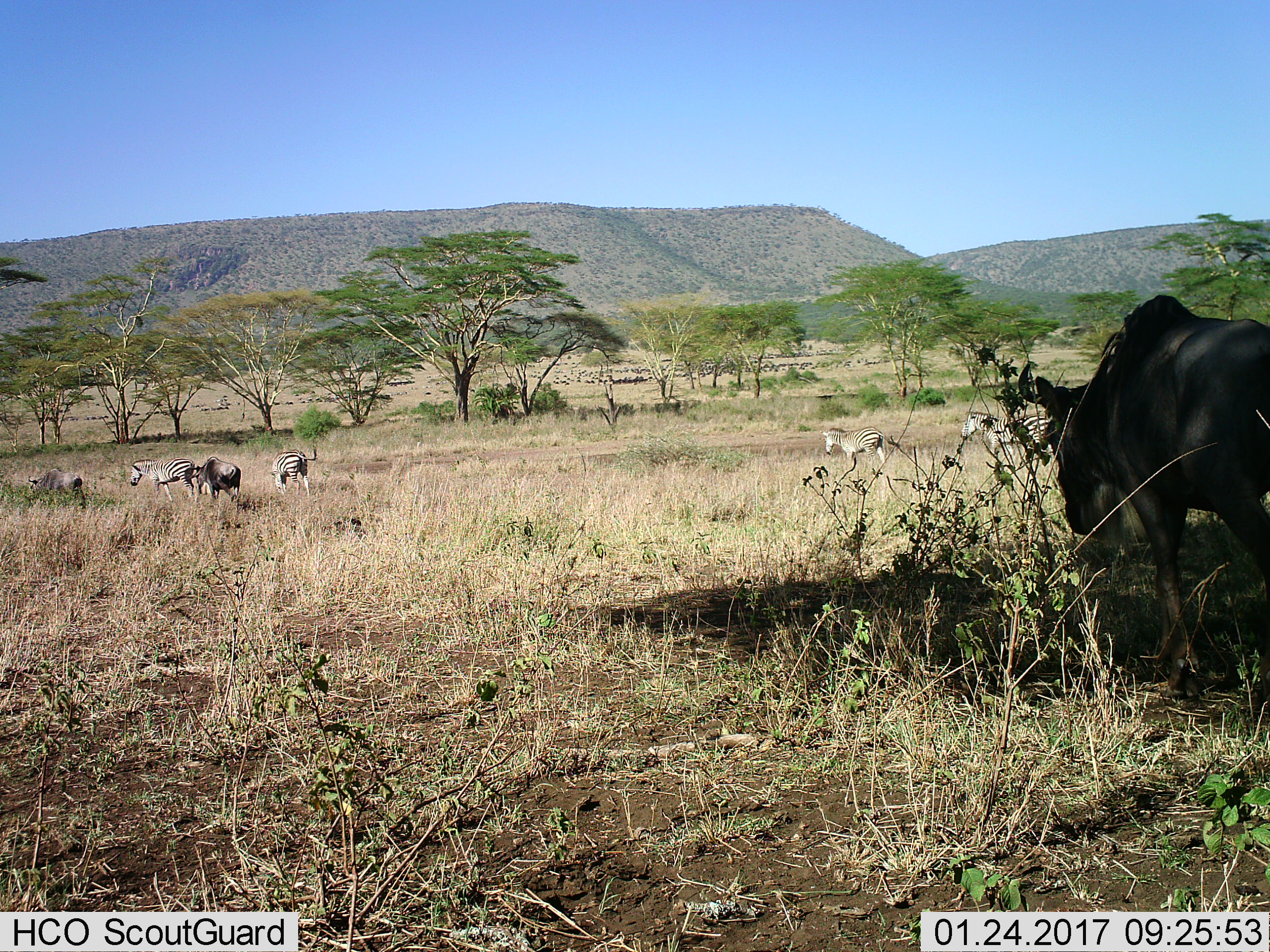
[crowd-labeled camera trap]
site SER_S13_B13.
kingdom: Animalia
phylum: Chordata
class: Mammalia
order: Artiodactyla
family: Bovidae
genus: Connochaetes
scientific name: Connochaetes taurinus taurinus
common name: blue wildebeest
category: wildebeestblue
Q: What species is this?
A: Wildebeestblue (blue wildebeest) (Connochaetes taurinus taurinus).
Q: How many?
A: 3.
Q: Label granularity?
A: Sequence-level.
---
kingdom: Animalia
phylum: Chordata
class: Mammalia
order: Perissodactyla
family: Equidae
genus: Equus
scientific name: Equus quagga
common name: plains zebra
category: zebraplains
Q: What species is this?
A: Zebraplains (plains zebra) (Equus quagga).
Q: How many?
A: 4.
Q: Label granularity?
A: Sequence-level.